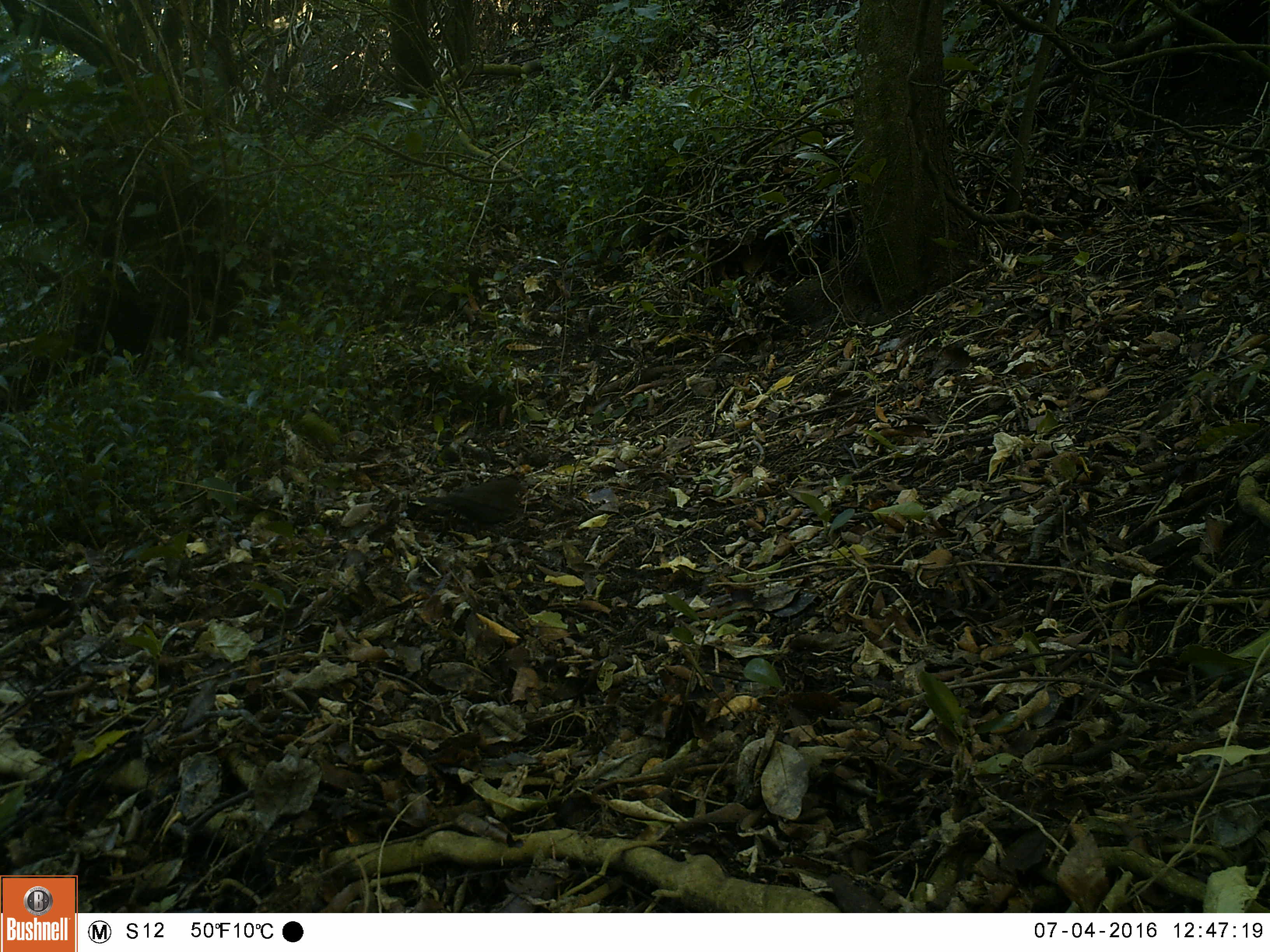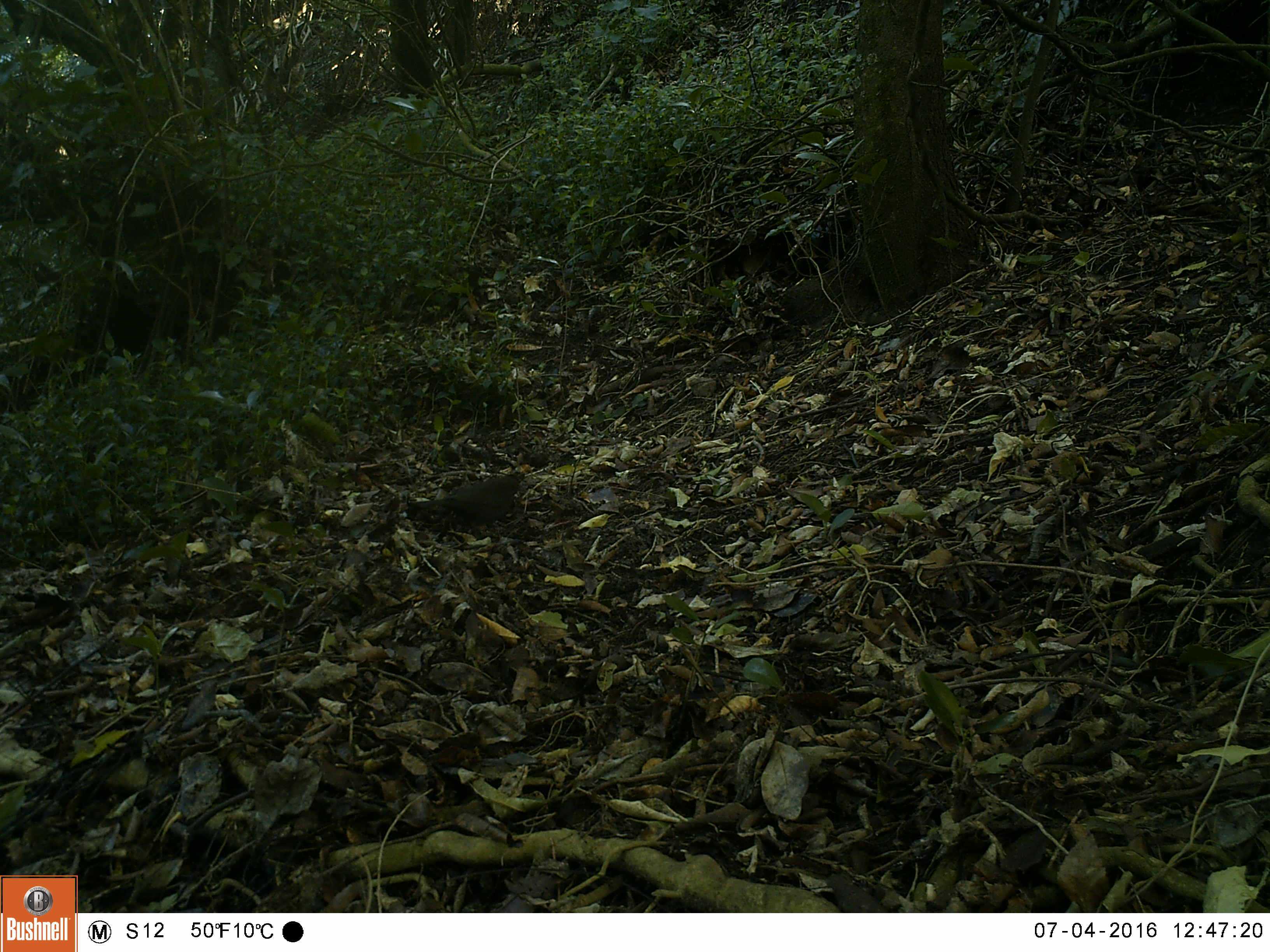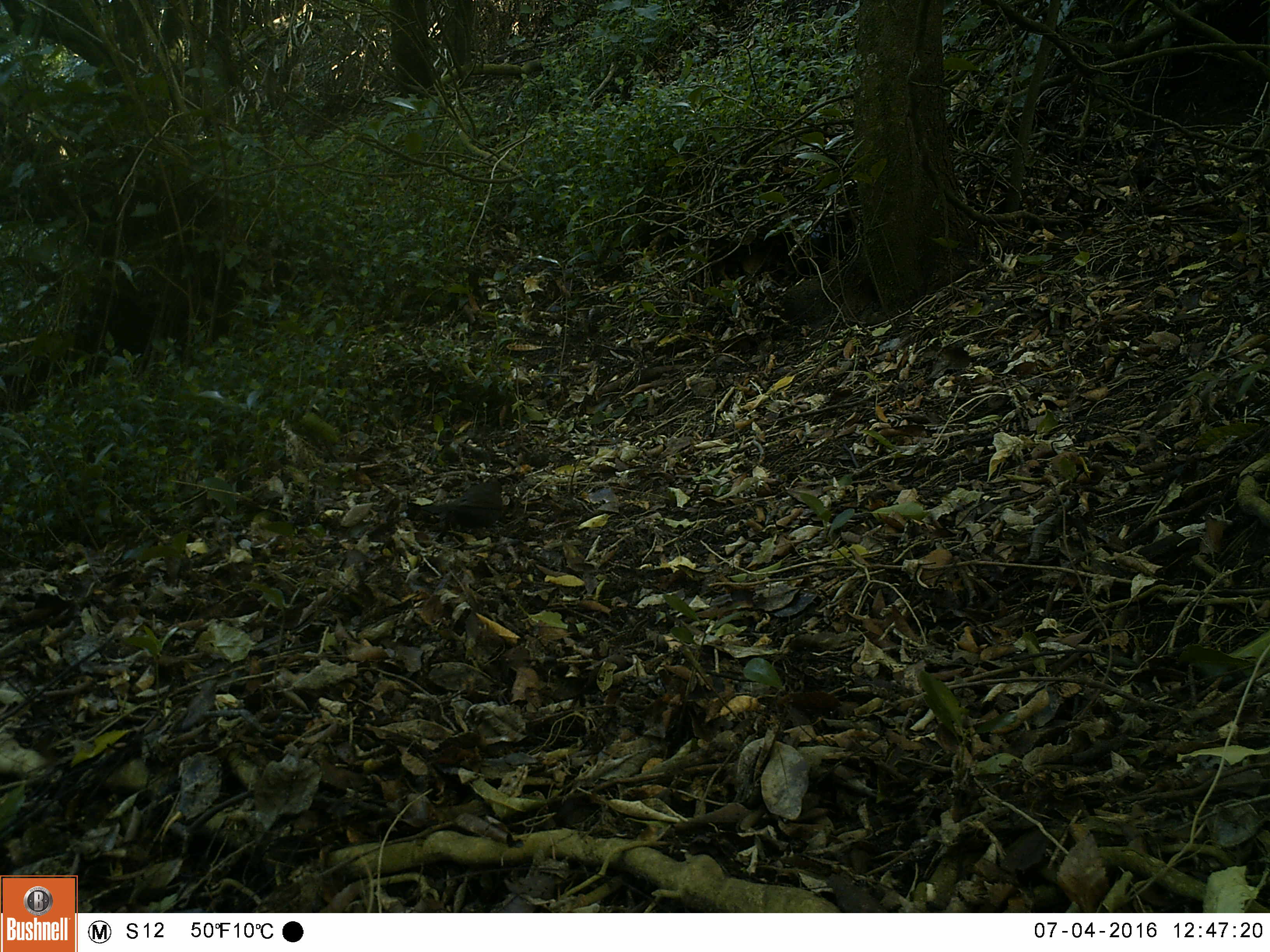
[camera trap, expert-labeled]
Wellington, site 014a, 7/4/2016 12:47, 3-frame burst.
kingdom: Animalia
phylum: Chordata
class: Aves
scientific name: Aves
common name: bird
Bird (Aves).